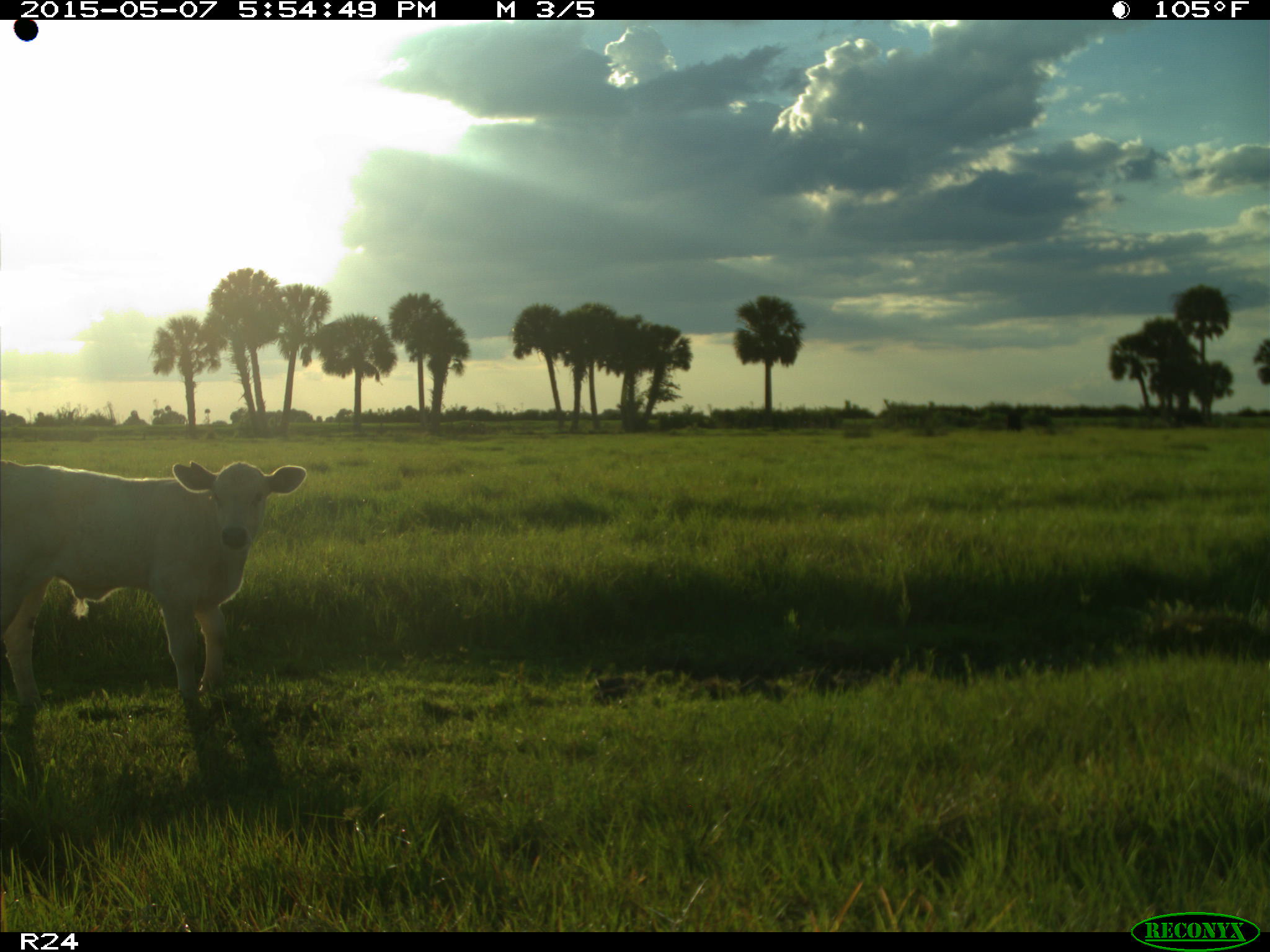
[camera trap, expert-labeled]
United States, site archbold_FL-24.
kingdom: Animalia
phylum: Chordata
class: Mammalia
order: Artiodactyla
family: Bovidae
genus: Bos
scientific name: Bos taurus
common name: domestic cow